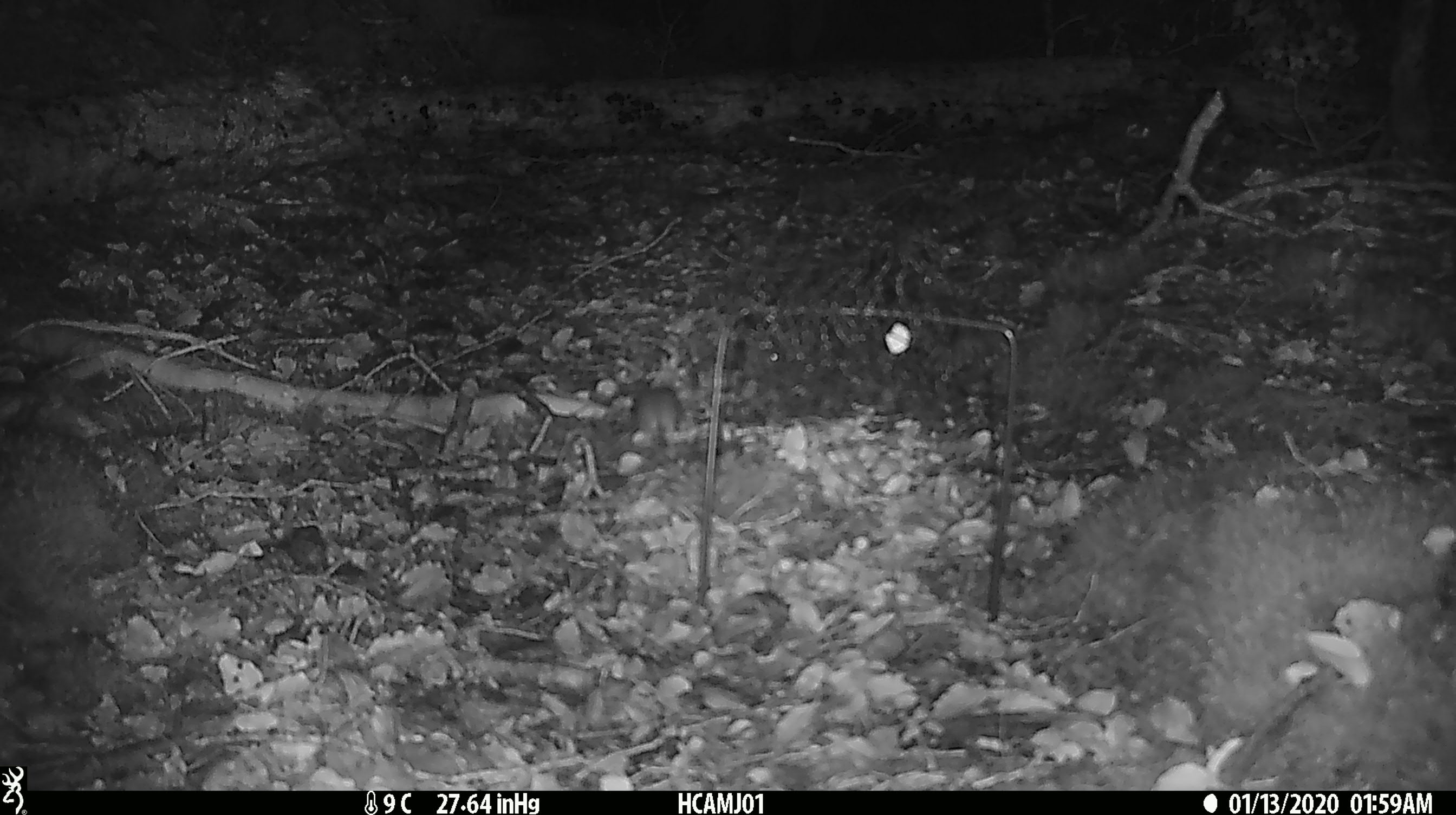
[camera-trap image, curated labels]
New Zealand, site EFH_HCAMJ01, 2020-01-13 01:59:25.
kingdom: Animalia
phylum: Chordata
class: Mammalia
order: Rodentia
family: Muridae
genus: Mus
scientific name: Mus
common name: mouse